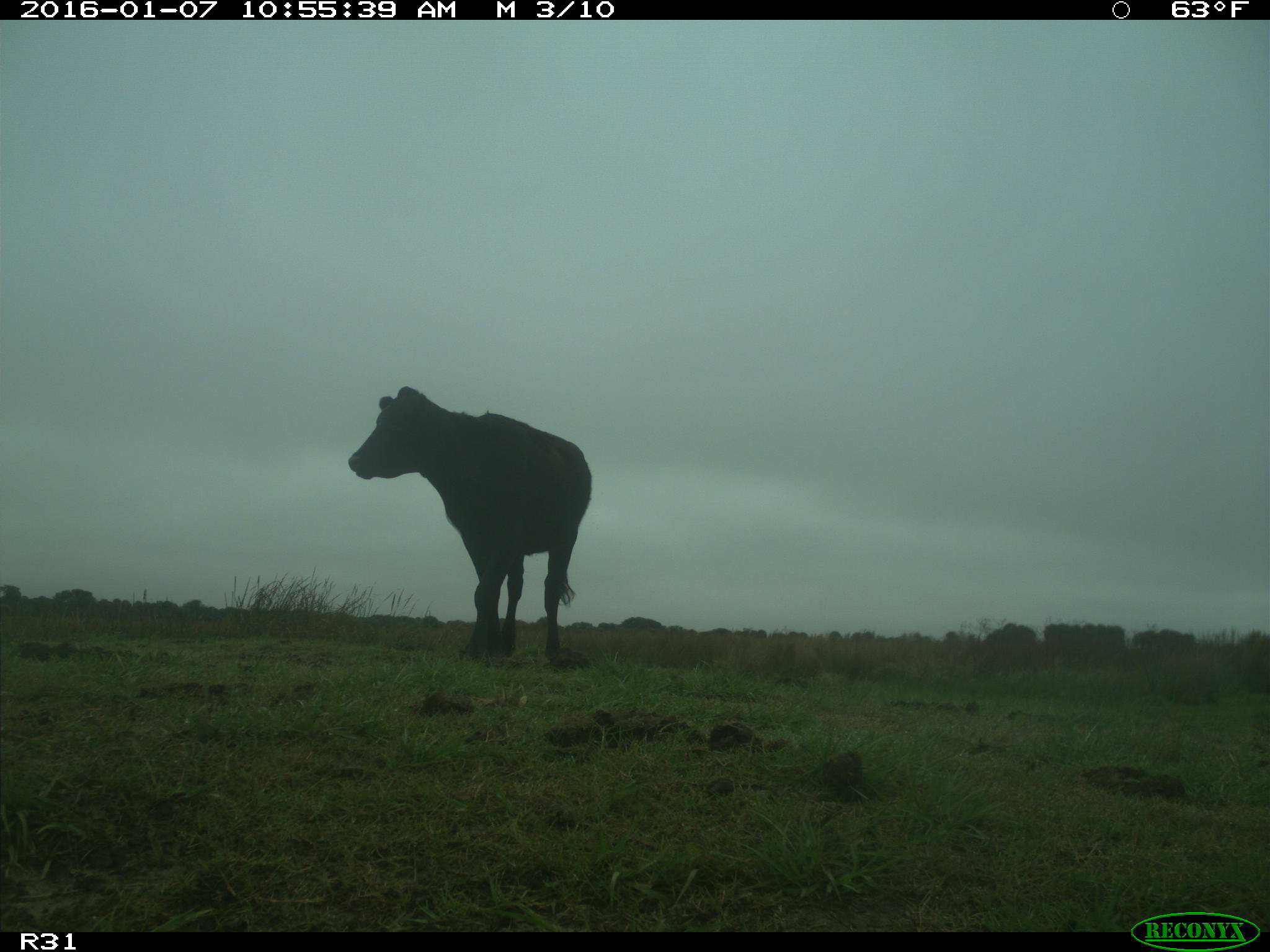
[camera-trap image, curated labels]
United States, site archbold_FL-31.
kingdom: Animalia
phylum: Chordata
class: Mammalia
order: Artiodactyla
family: Bovidae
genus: Bos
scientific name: Bos taurus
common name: domestic cow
Bos taurus (domestic cow).